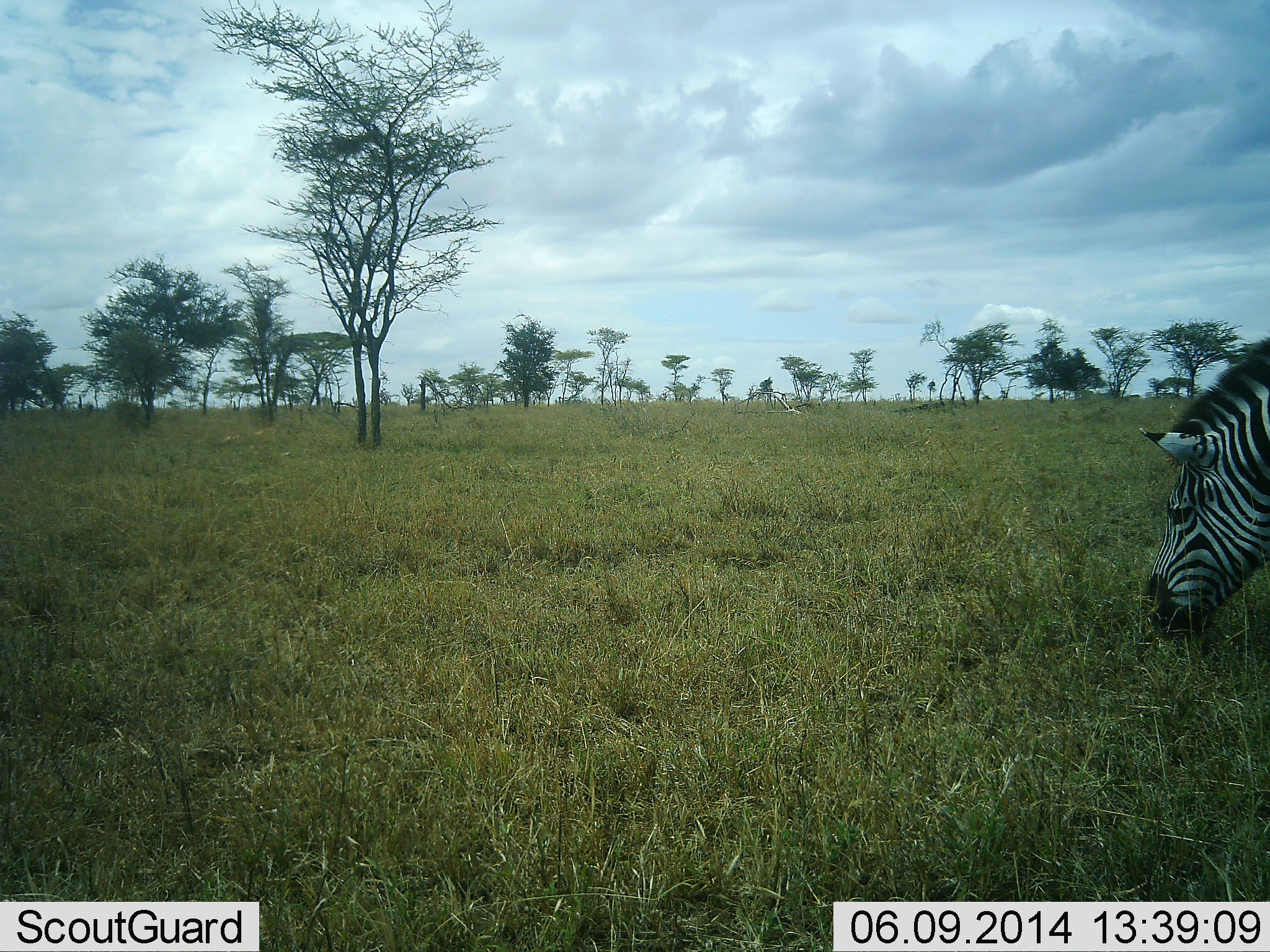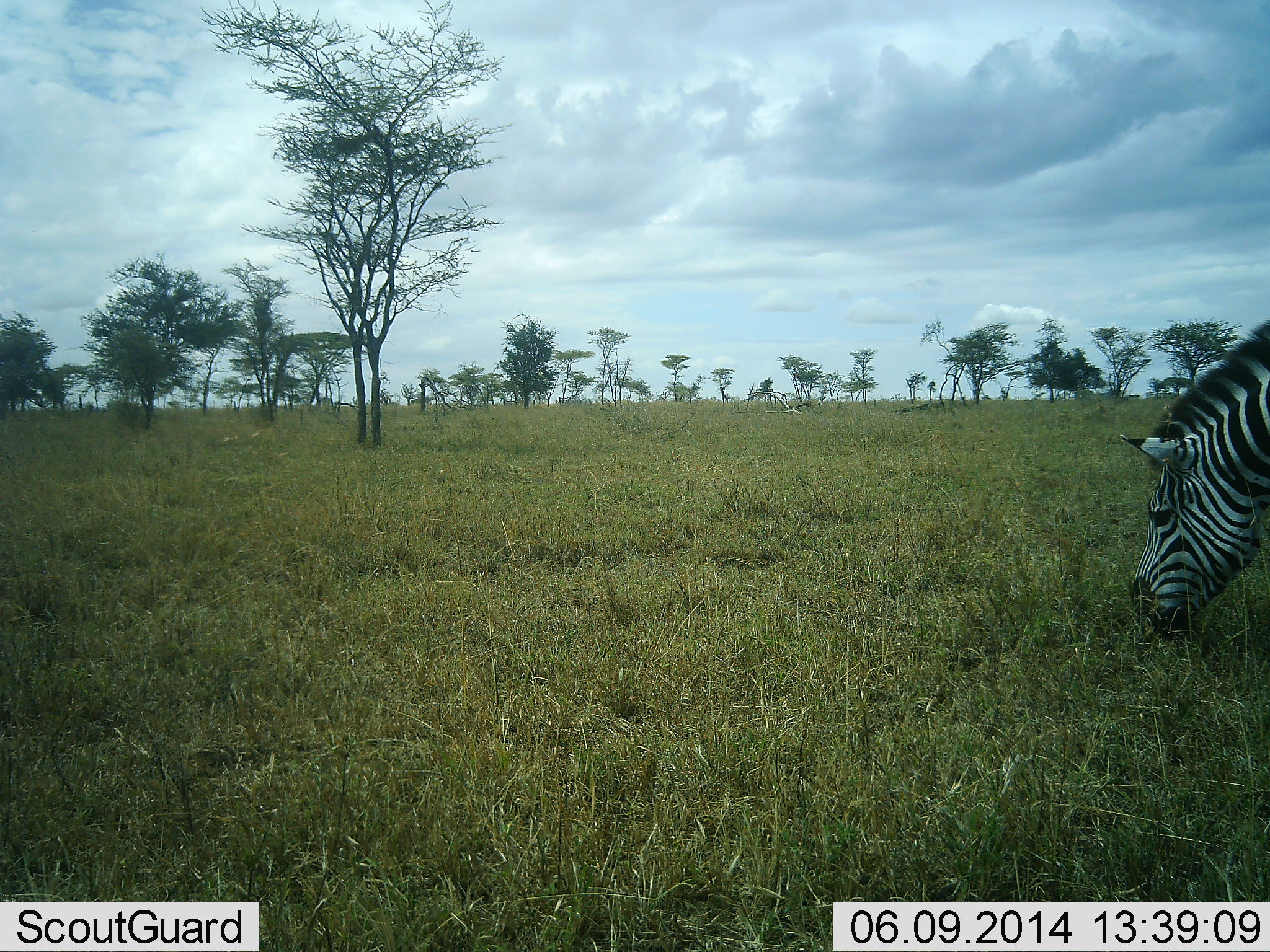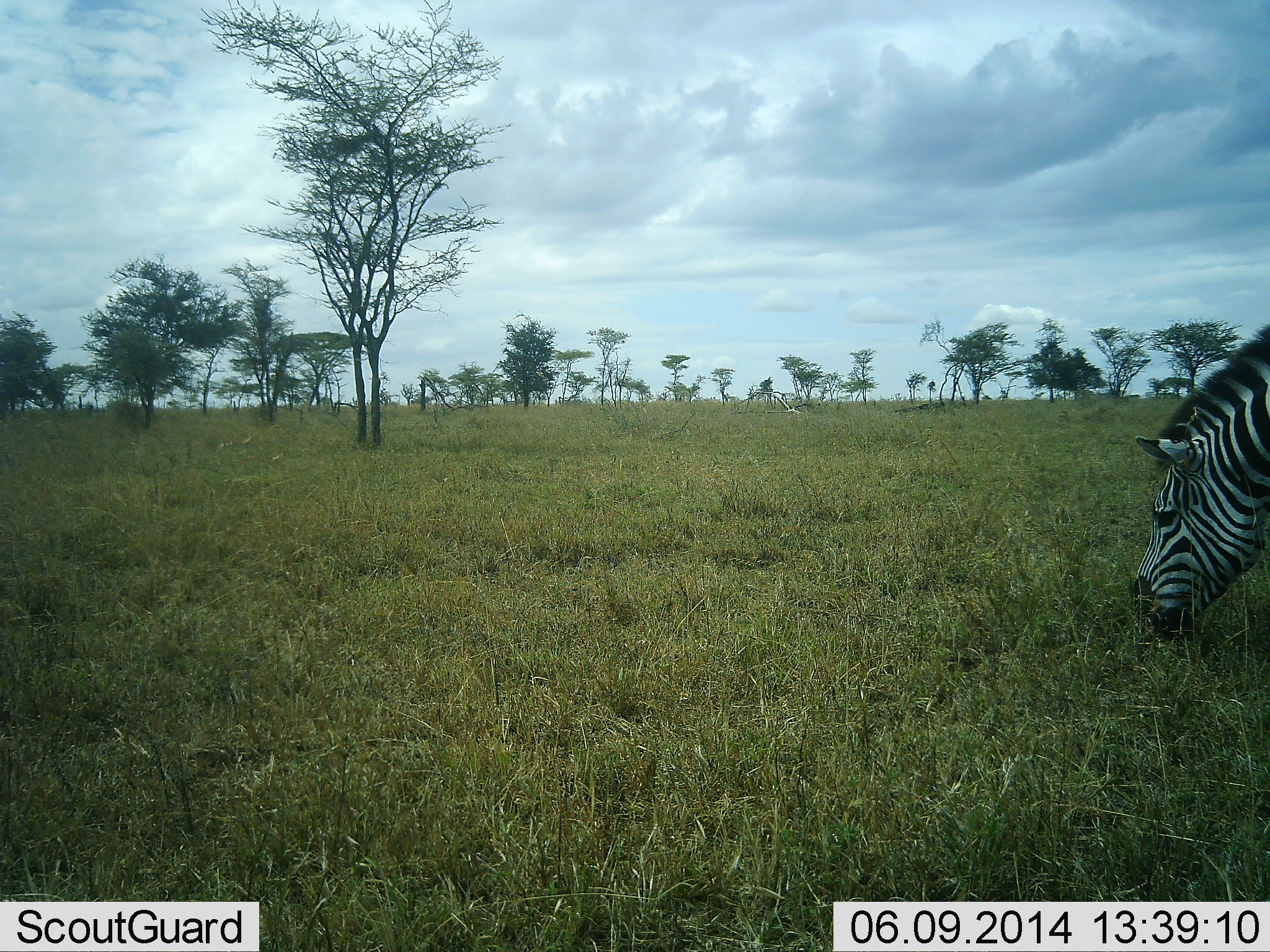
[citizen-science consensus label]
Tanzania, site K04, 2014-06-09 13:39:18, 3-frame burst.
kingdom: Animalia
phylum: Chordata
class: Mammalia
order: Perissodactyla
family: Equidae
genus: Equus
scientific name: Equus quagga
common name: plains zebra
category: zebra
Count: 1.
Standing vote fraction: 10%.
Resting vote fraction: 0%.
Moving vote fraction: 0%.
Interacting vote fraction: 0%.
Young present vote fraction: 0%.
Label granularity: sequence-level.